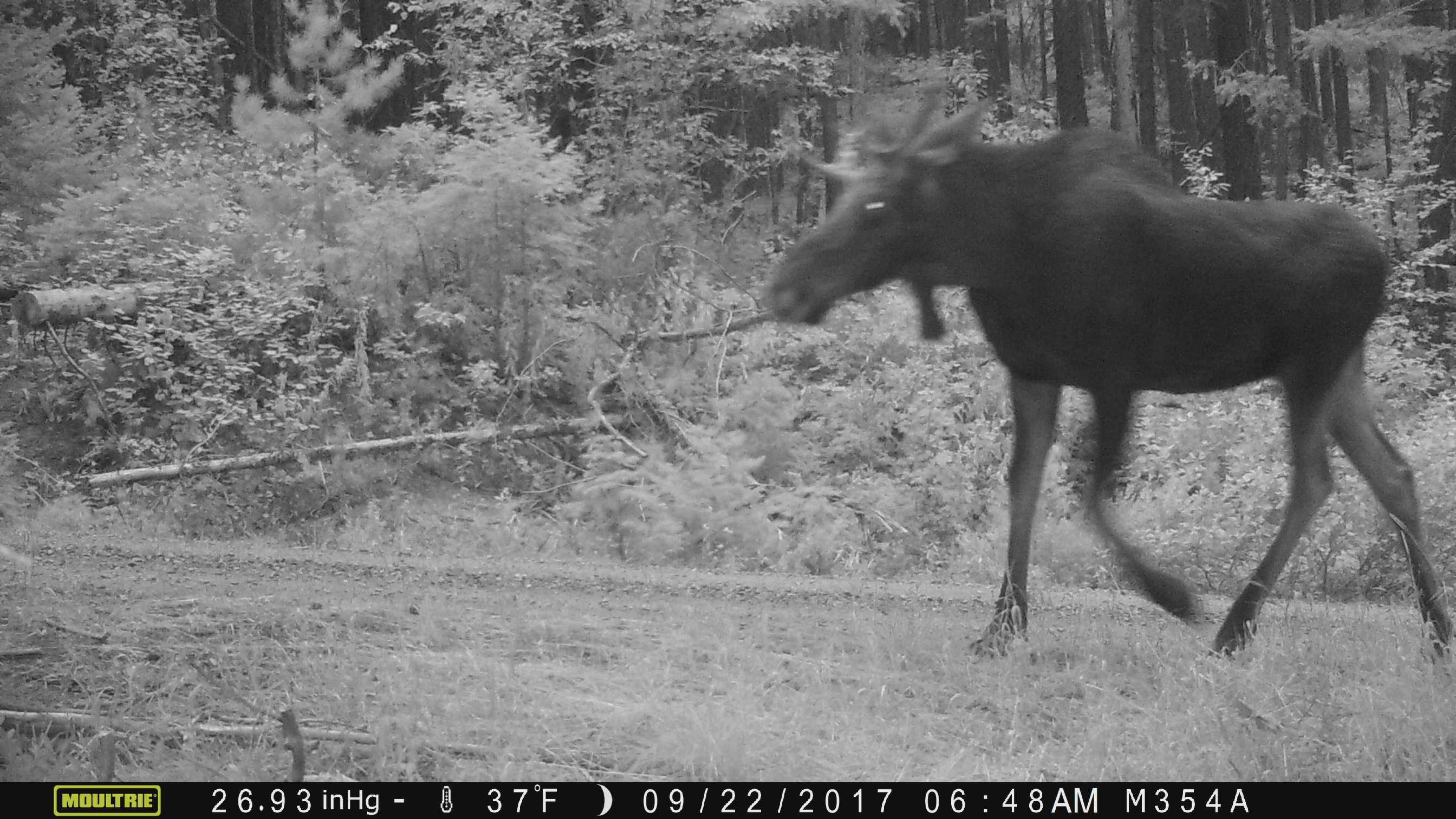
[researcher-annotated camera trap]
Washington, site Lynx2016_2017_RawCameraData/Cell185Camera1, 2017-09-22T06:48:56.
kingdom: Animalia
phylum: Chordata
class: Mammalia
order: Artiodactyla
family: Cervidae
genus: Alces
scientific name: Alces alces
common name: moose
Alces alces (moose). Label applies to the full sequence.